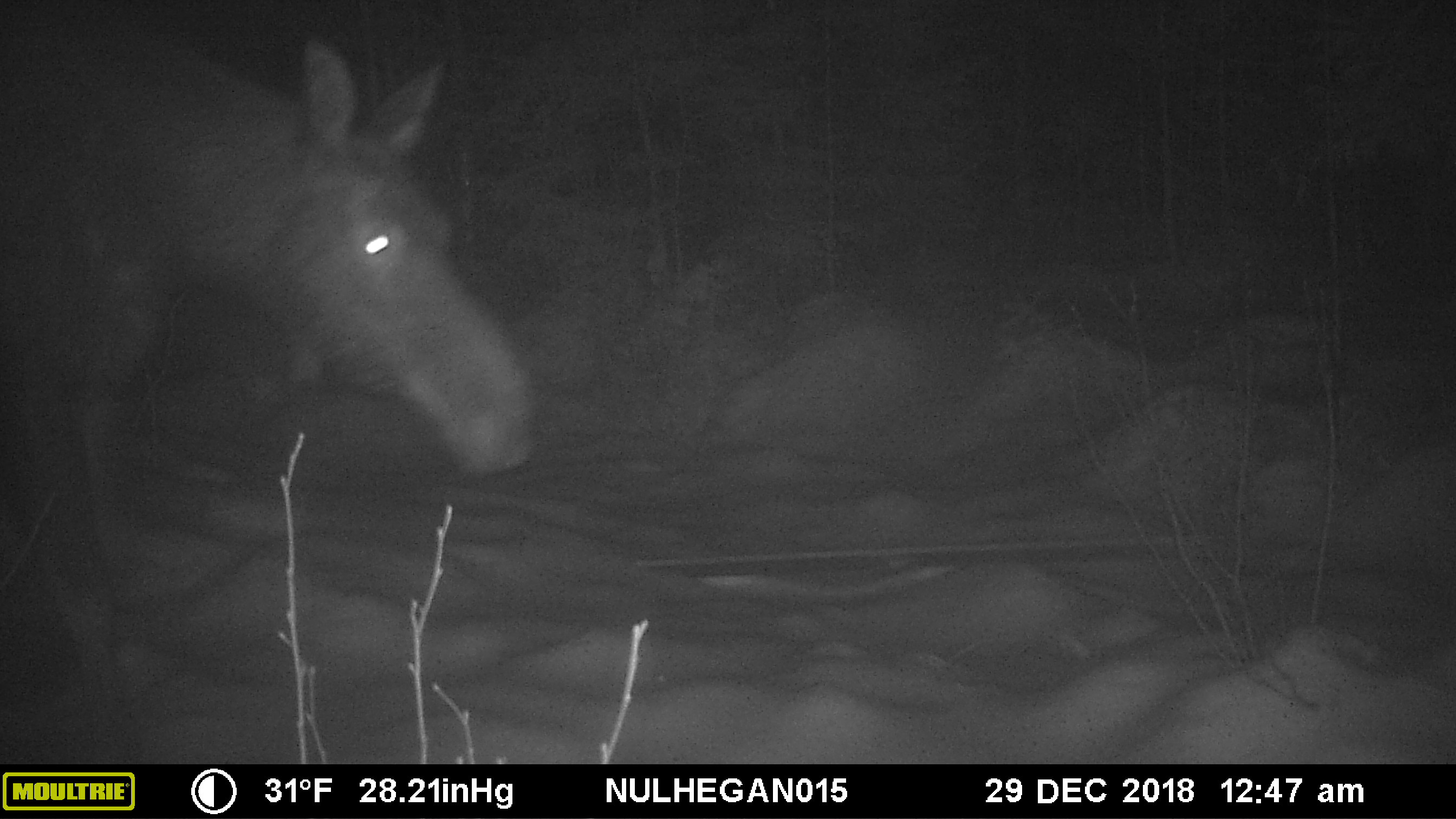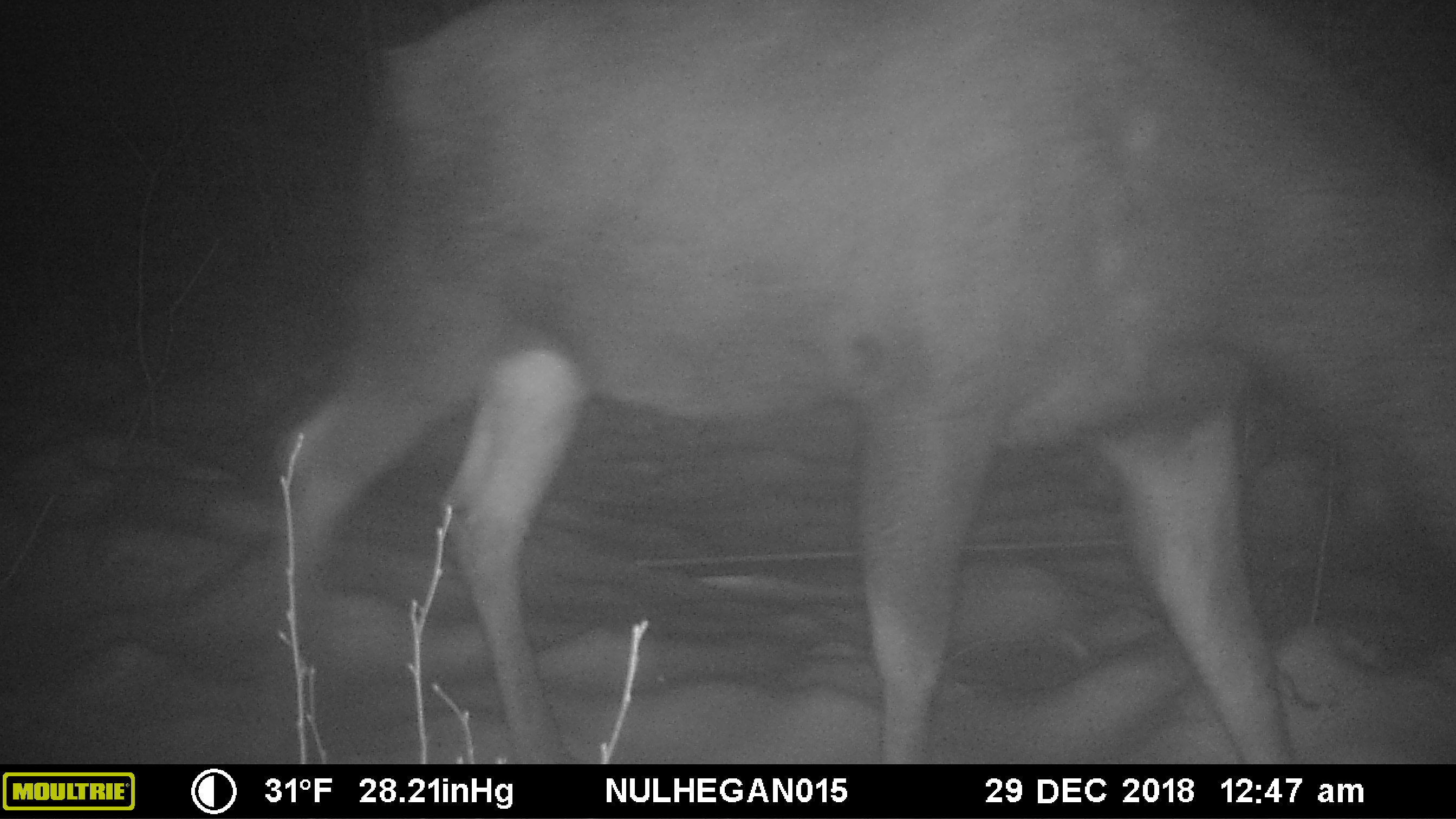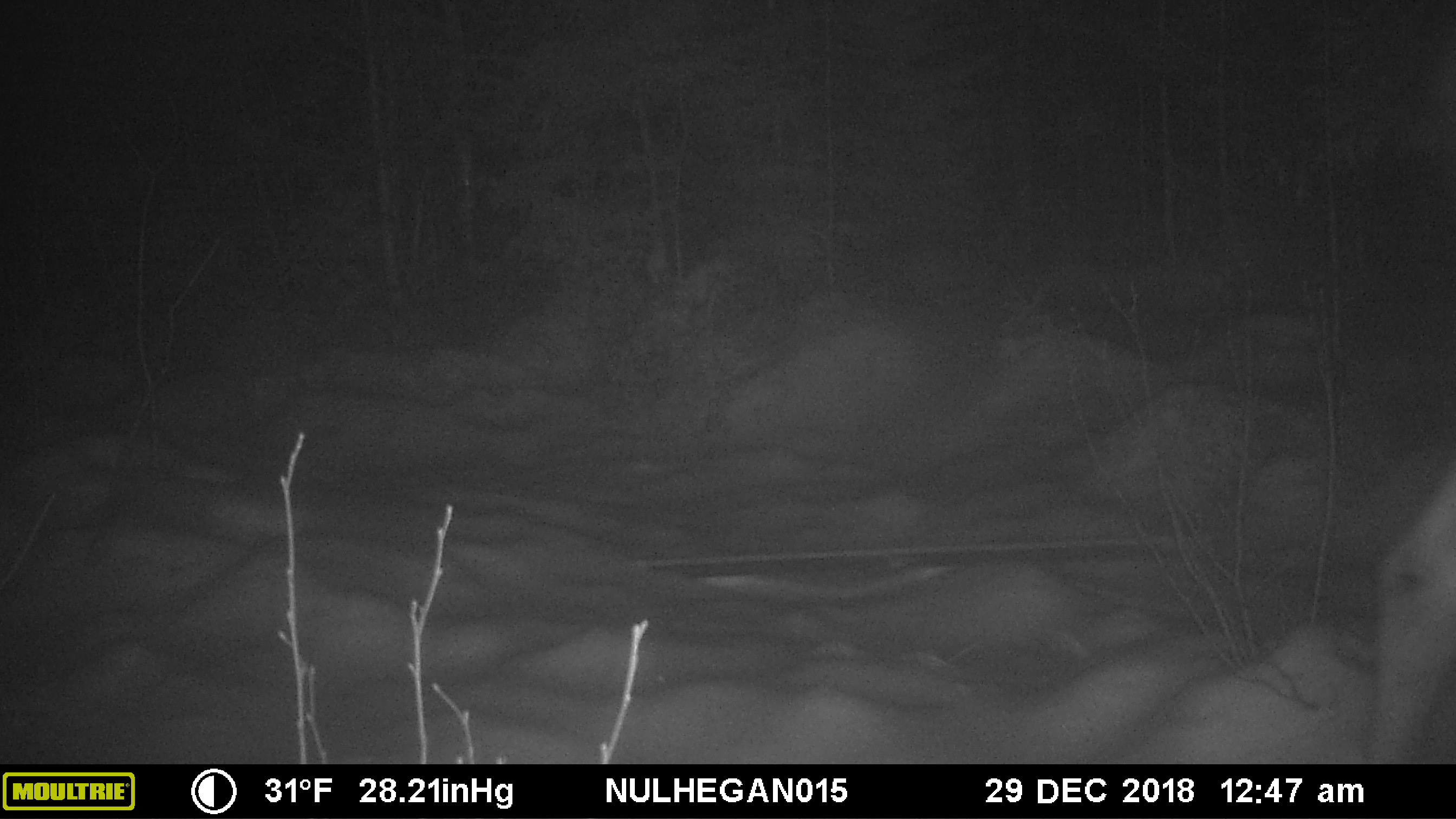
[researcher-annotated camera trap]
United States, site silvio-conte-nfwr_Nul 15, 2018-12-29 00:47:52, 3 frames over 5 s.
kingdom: Animalia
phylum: Chordata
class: Mammalia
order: Artiodactyla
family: Cervidae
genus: Alces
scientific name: Alces alces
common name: moose